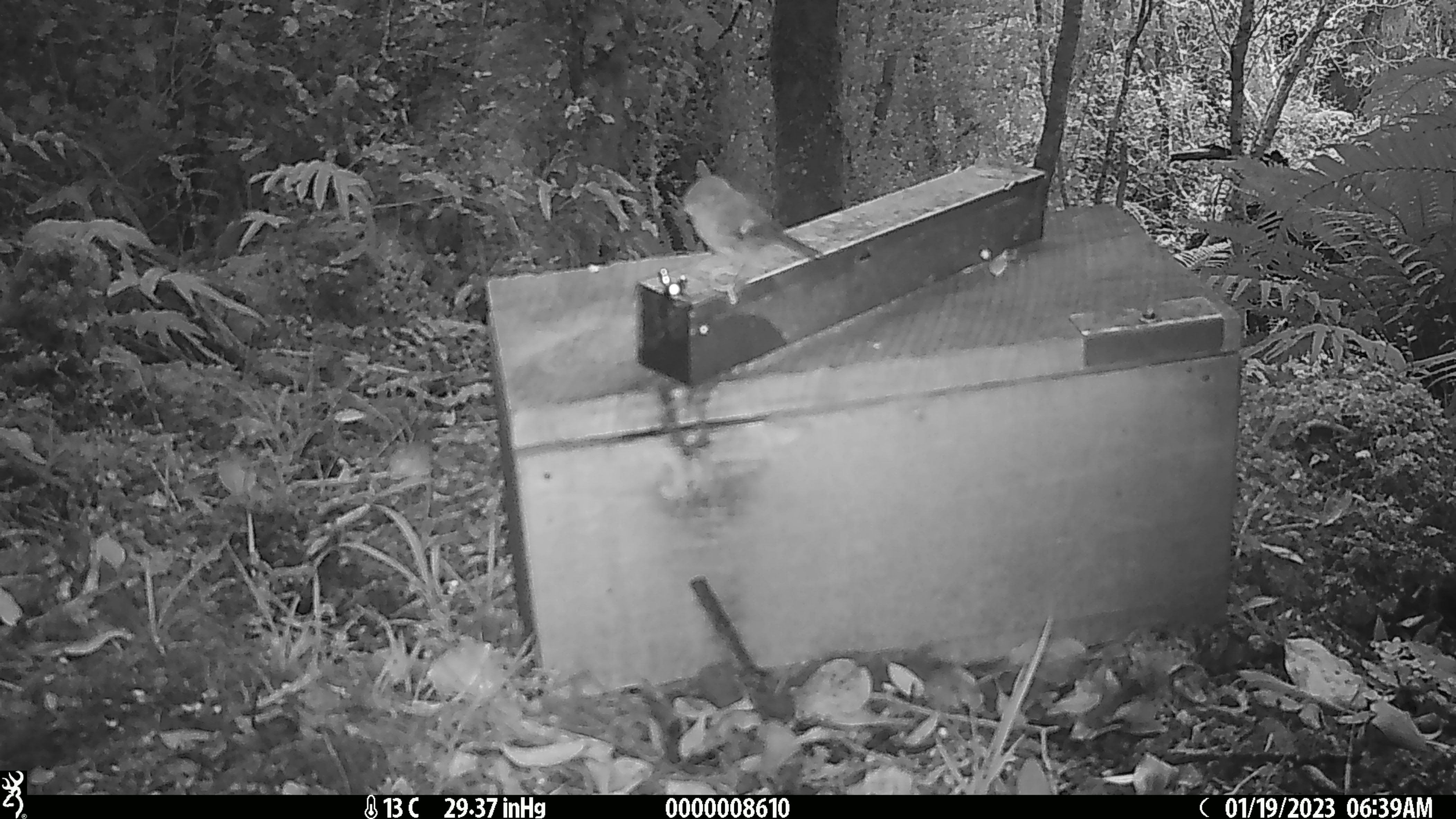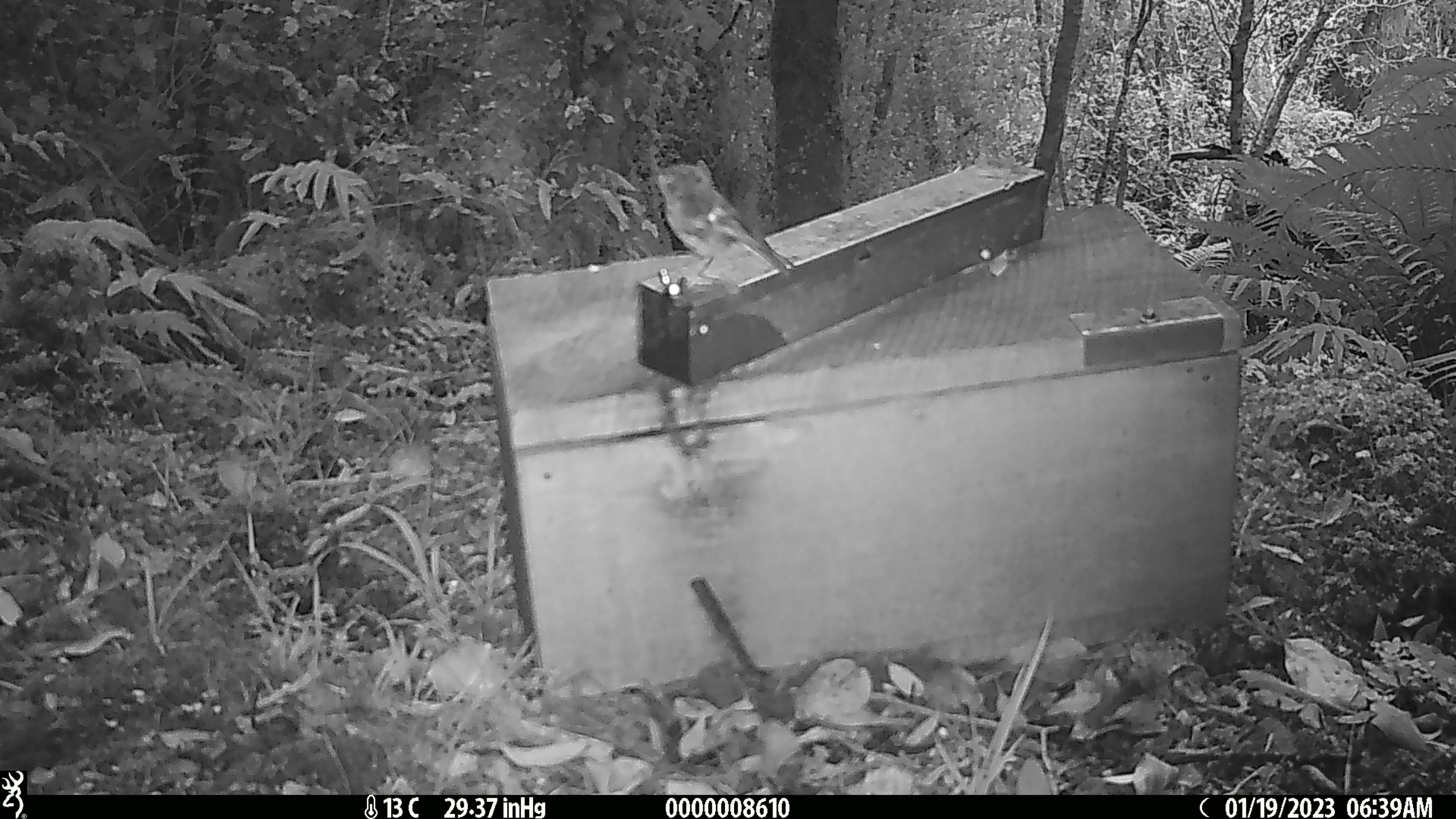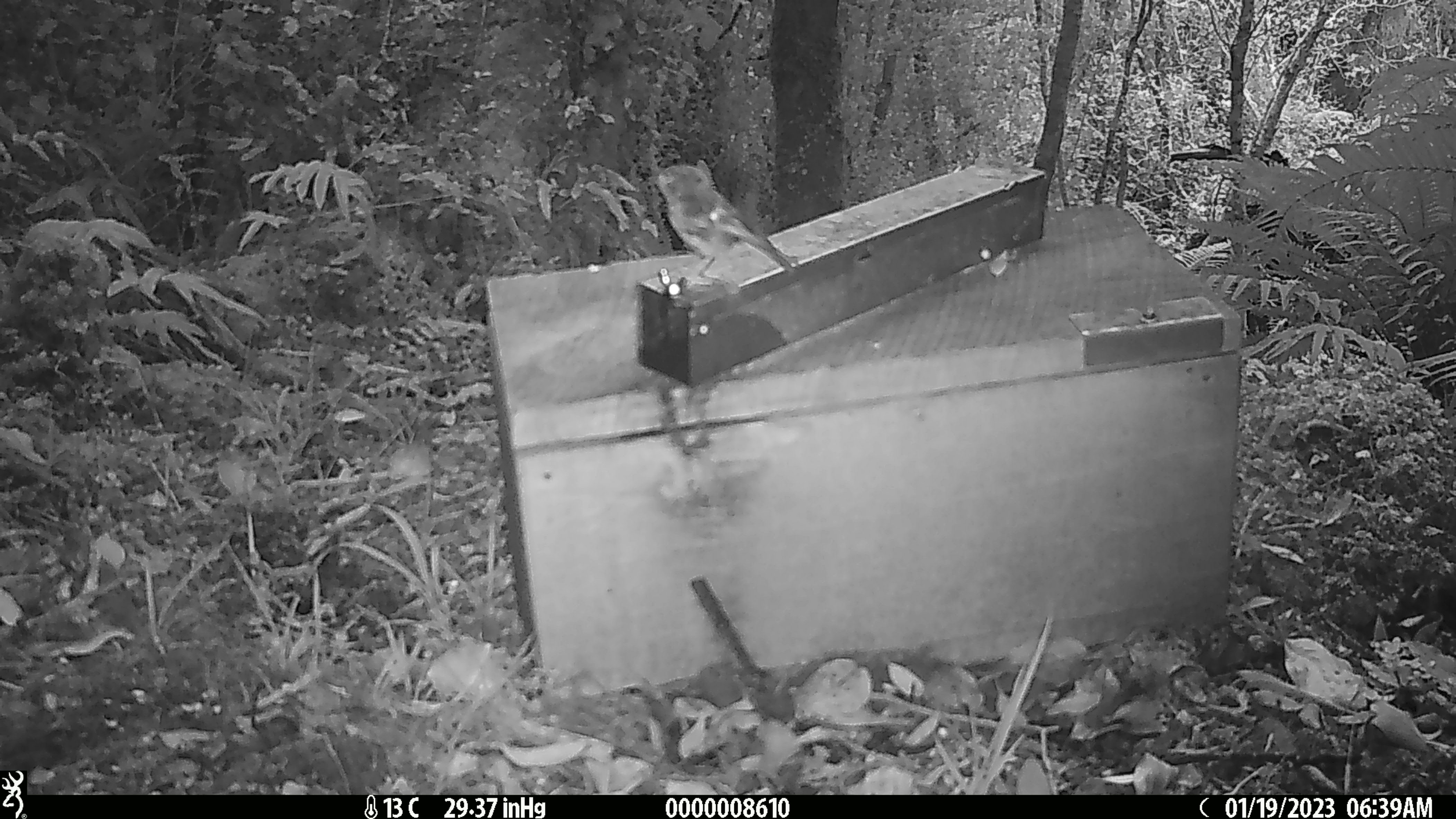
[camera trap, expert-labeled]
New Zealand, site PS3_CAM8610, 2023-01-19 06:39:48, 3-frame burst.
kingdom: Animalia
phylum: Chordata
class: Aves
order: Passeriformes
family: Petroicidae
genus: Petroica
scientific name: Petroica macrocephala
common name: tomtit